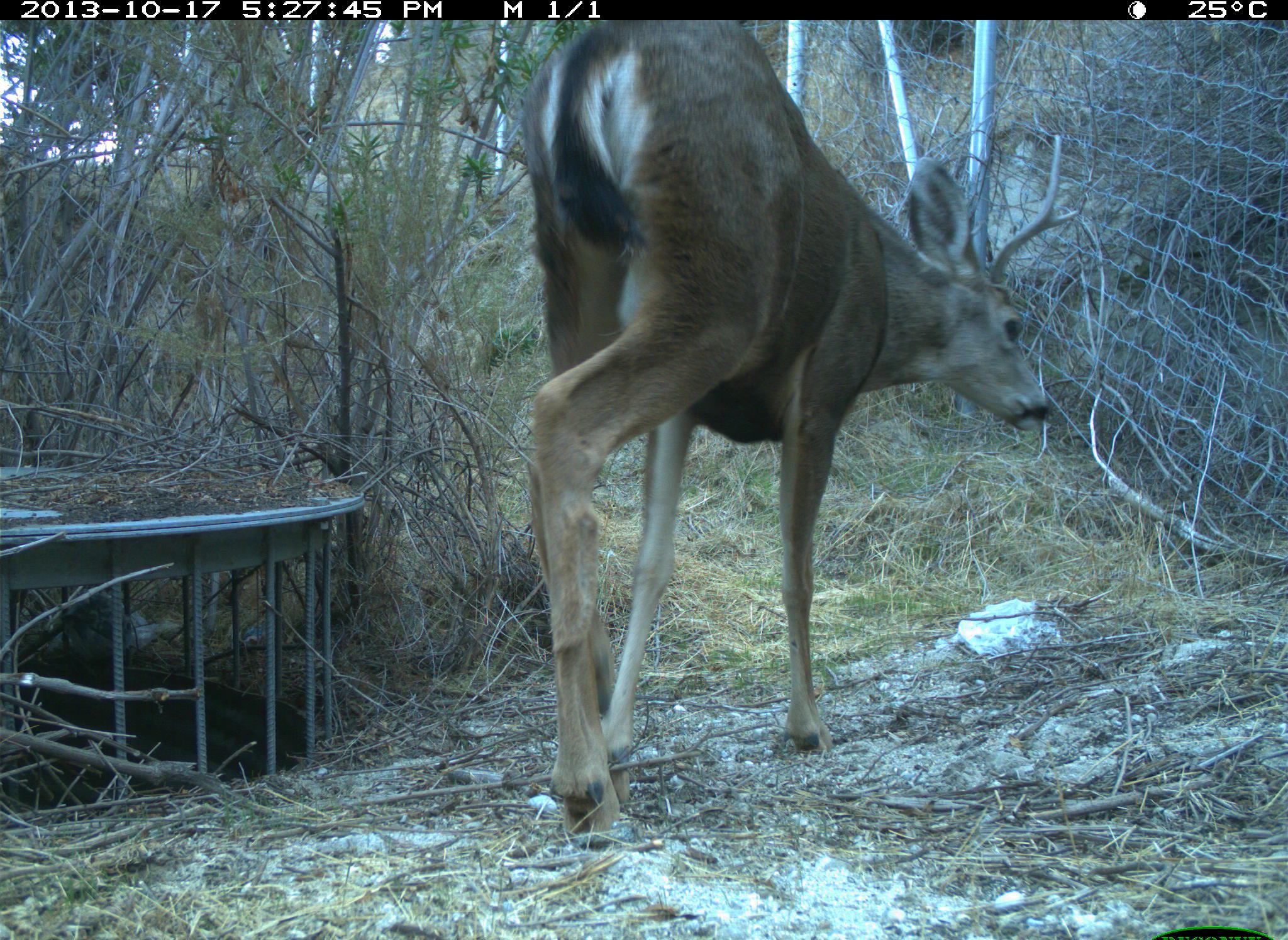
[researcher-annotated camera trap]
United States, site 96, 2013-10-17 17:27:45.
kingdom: Animalia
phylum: Chordata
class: Mammalia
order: Artiodactyla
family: Cervidae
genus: Odocoileus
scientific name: Odocoileus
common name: deer